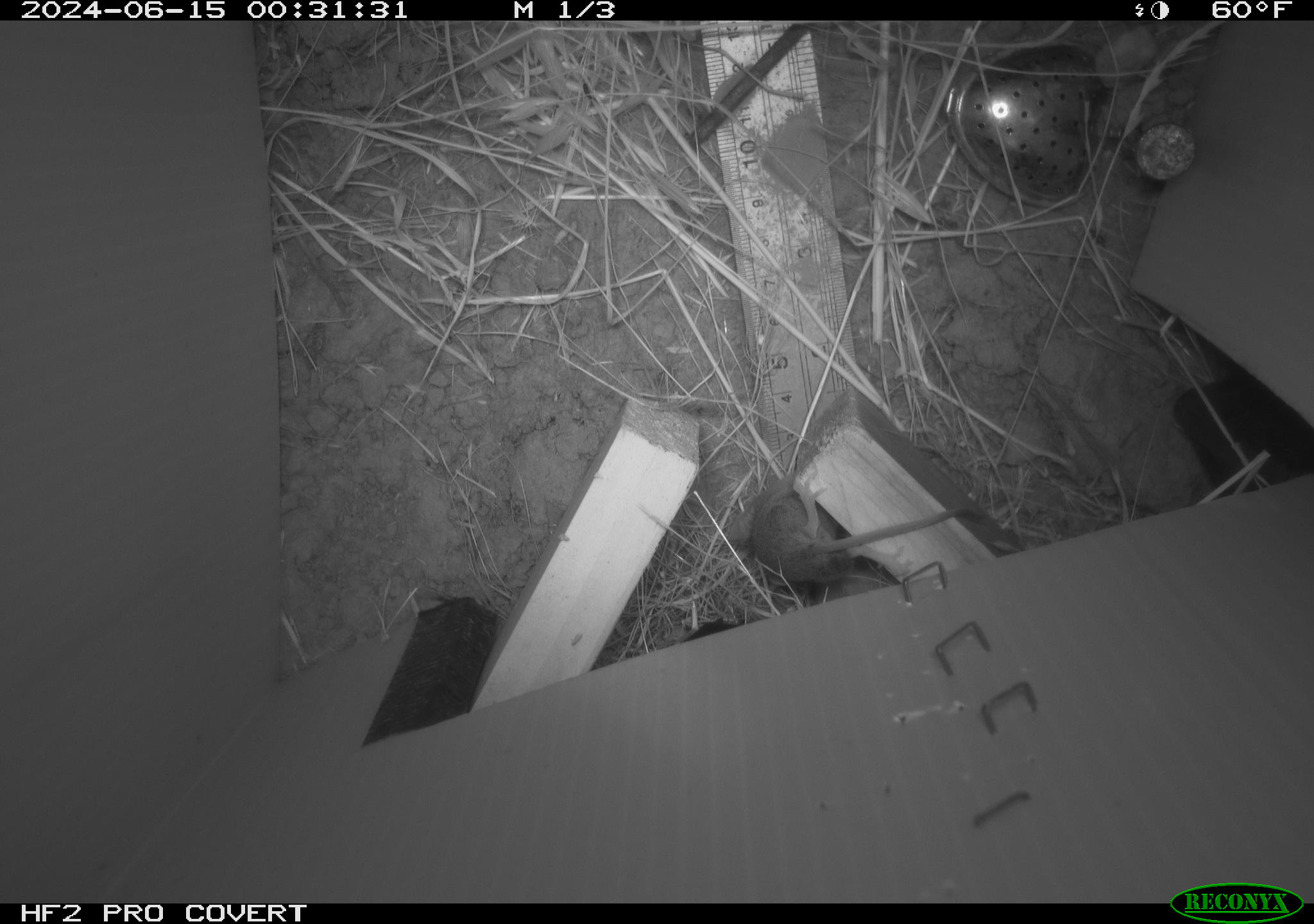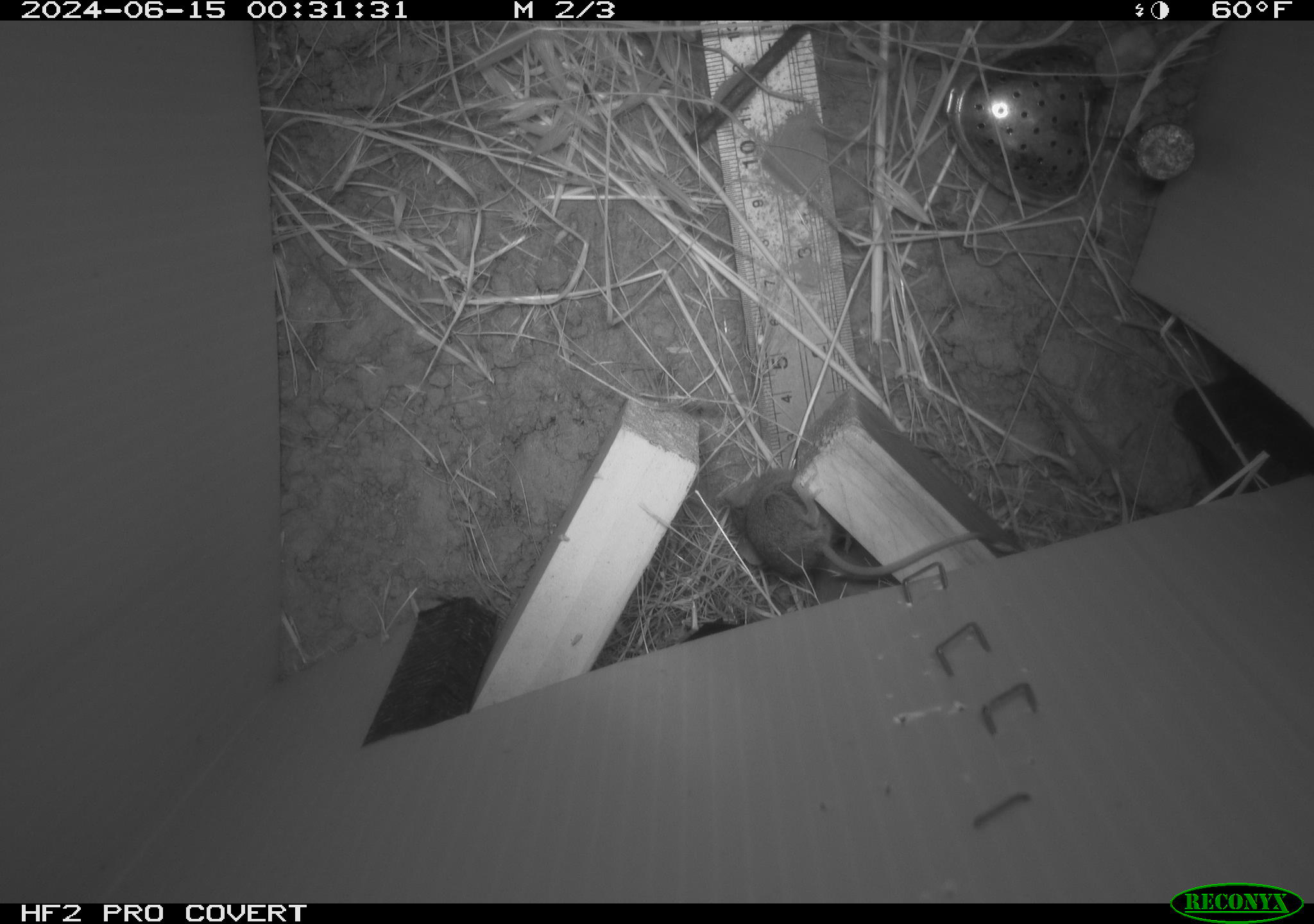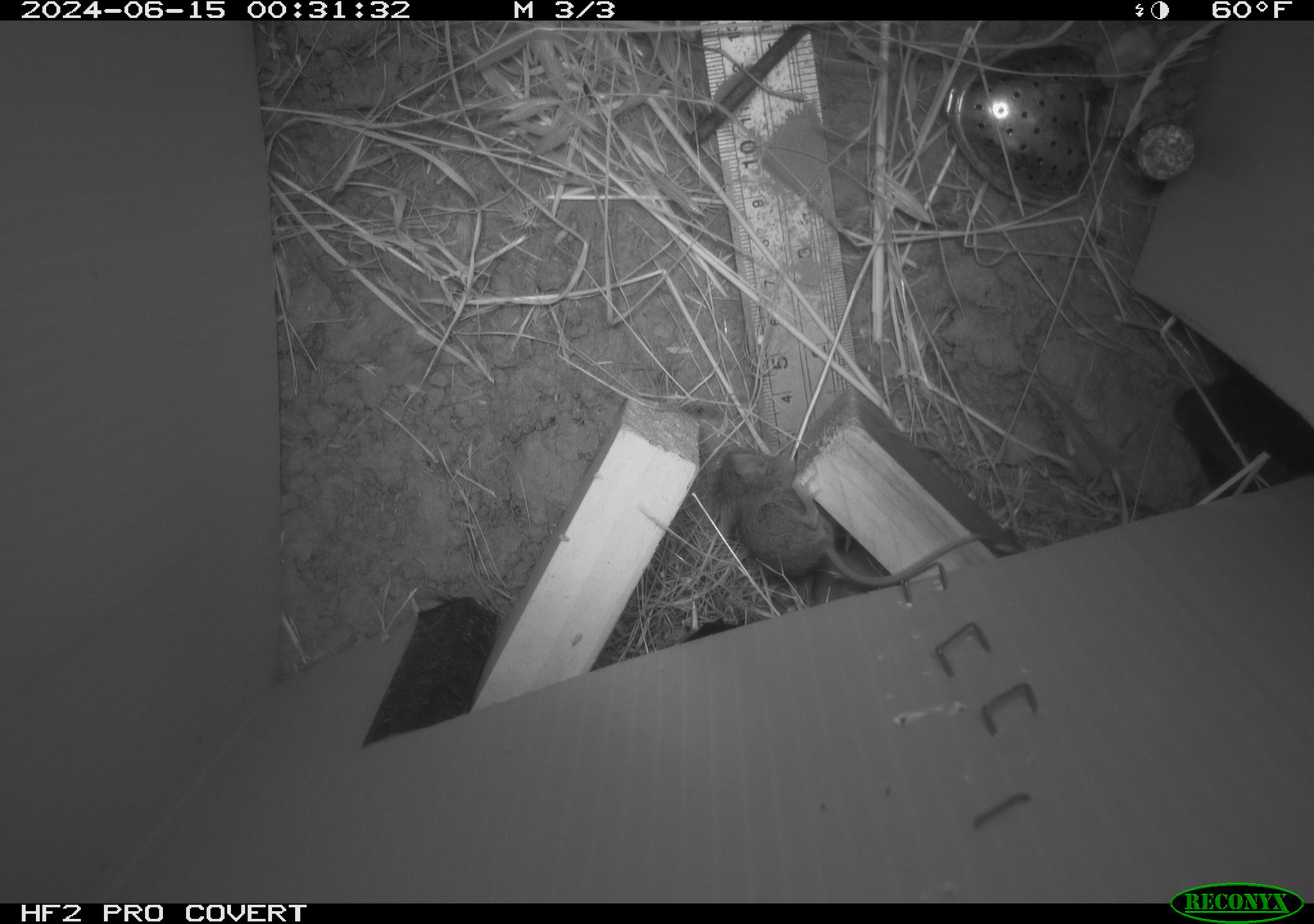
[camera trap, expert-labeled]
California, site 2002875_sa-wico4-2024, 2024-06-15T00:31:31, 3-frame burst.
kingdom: Animalia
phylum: Chordata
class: Mammalia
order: Rodentia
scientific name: Rodentia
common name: rodent